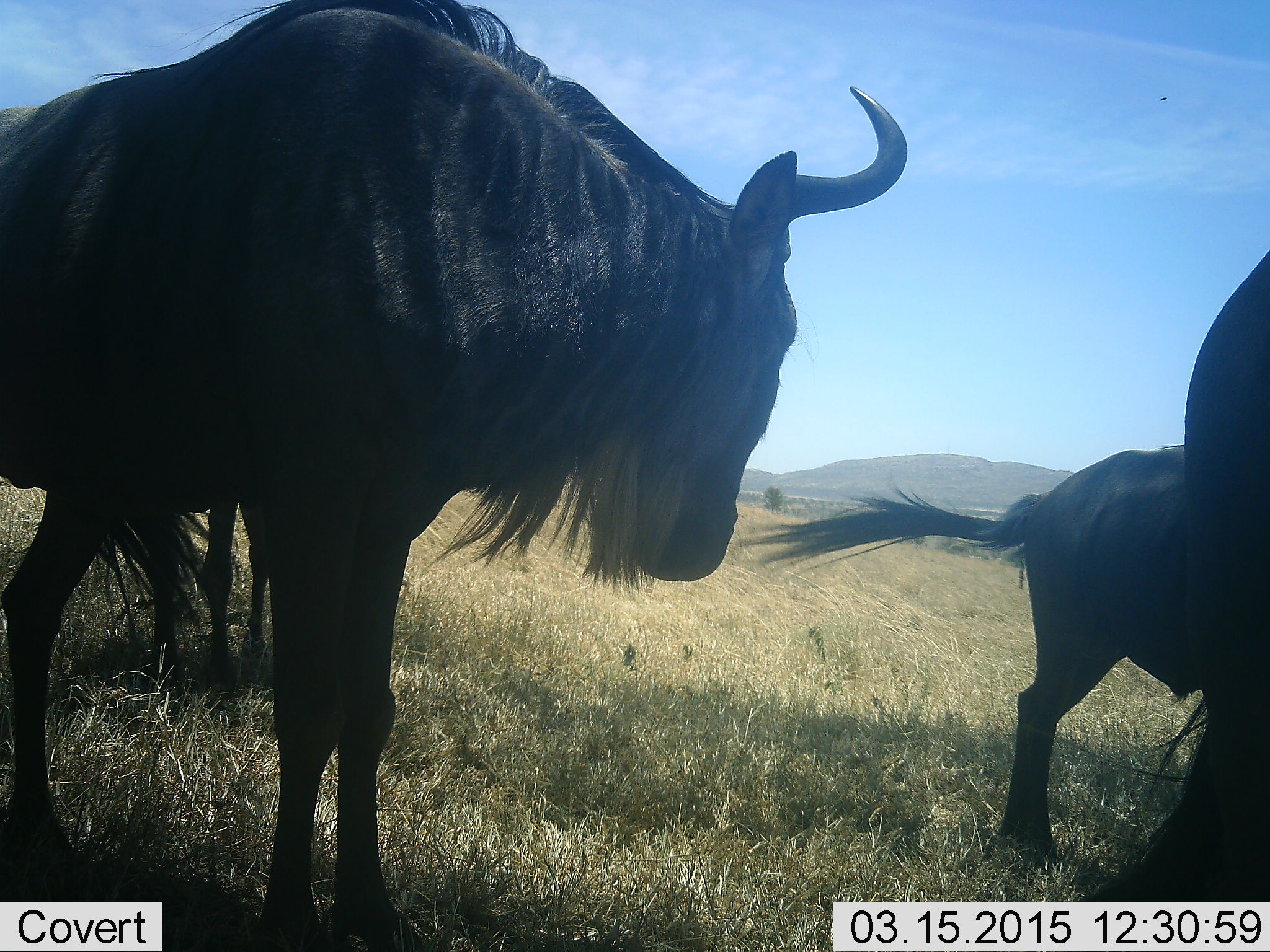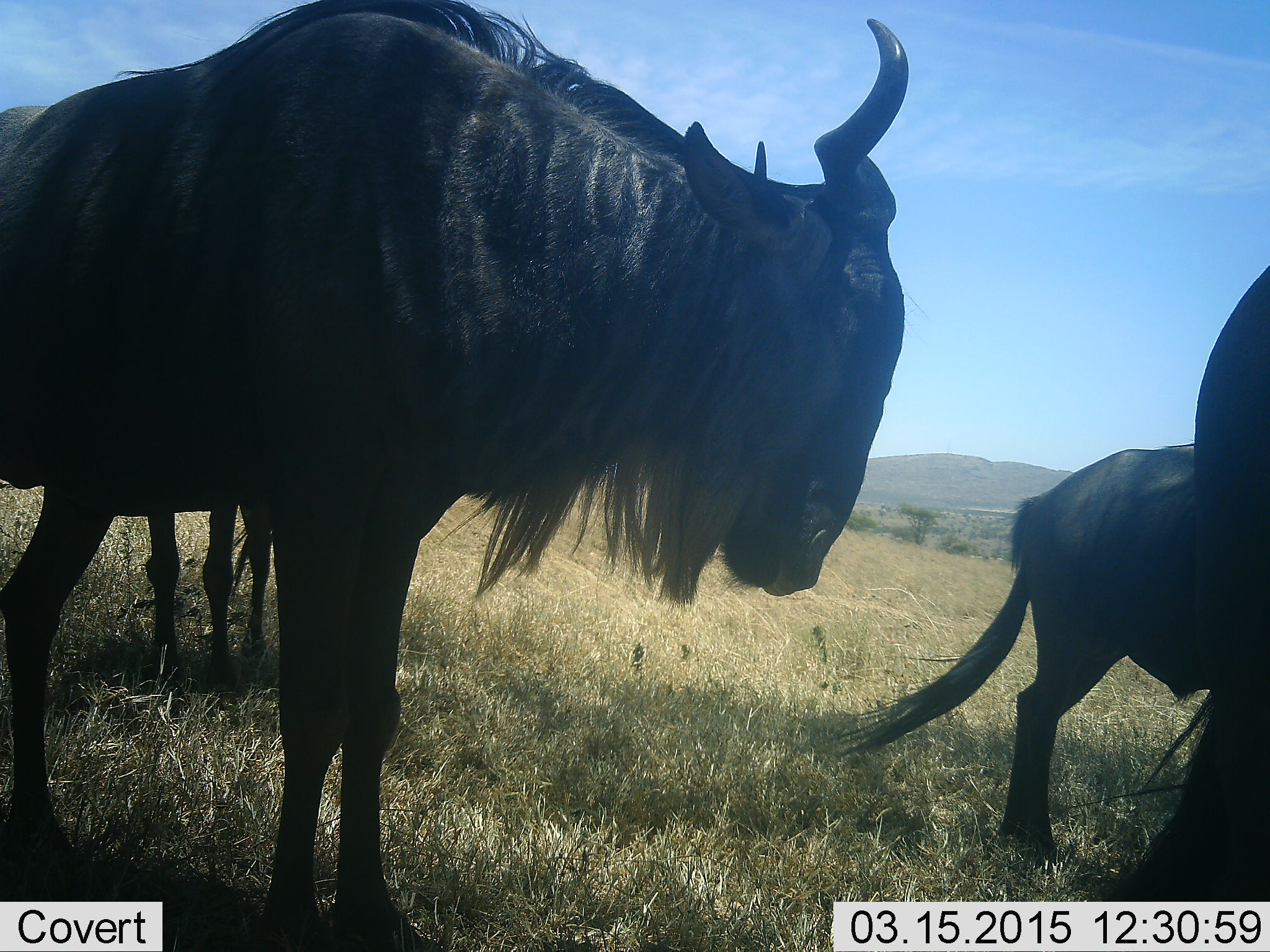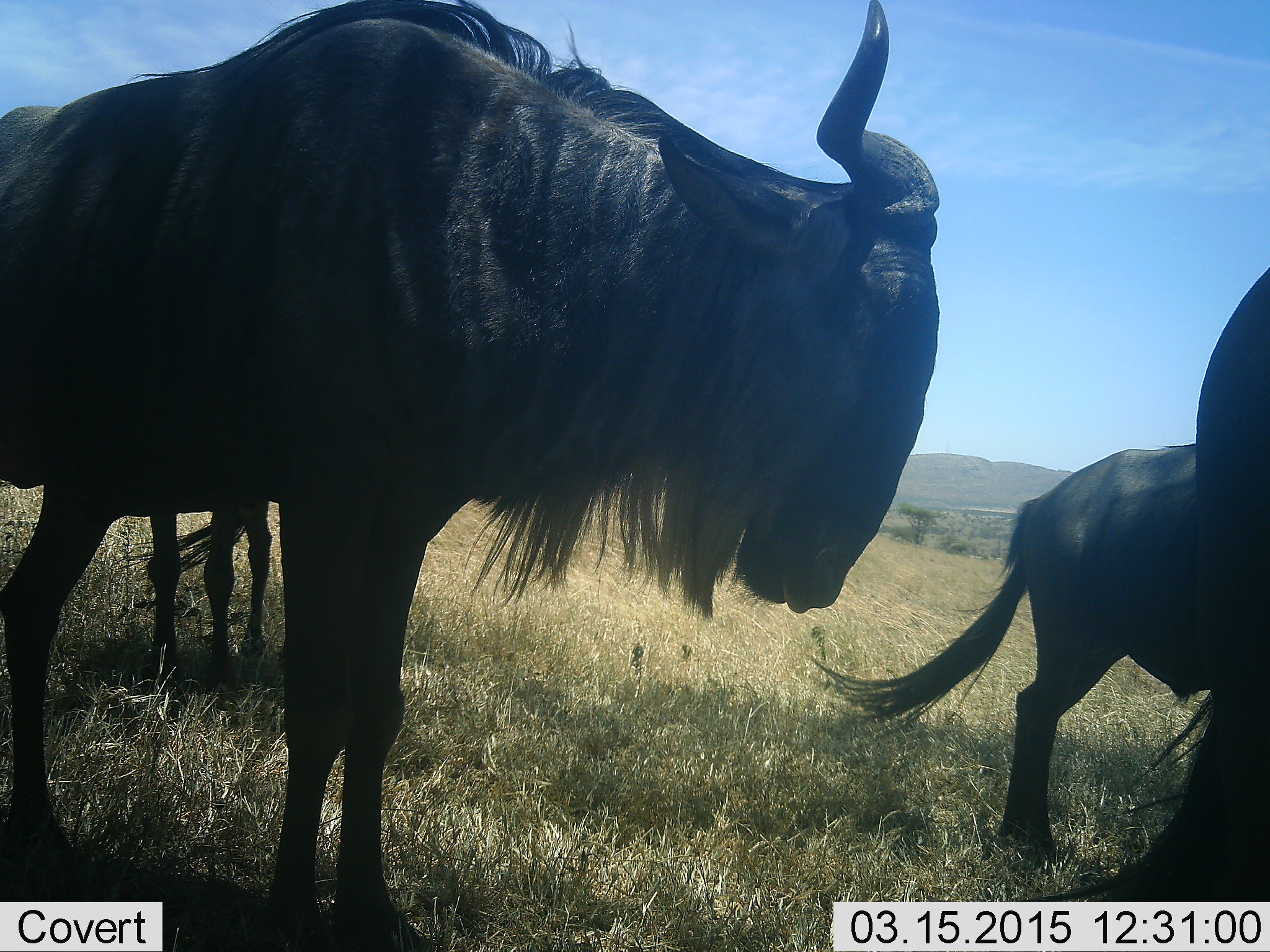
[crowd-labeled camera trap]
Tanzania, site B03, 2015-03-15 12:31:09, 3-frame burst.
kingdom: Animalia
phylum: Chordata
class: Mammalia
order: Artiodactyla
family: Bovidae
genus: Connochaetes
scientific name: Connochaetes taurinus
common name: blue wildebeest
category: wildebeest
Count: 4.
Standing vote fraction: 80%.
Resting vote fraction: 0%.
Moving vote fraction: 20%.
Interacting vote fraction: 10%.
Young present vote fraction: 0%.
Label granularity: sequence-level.